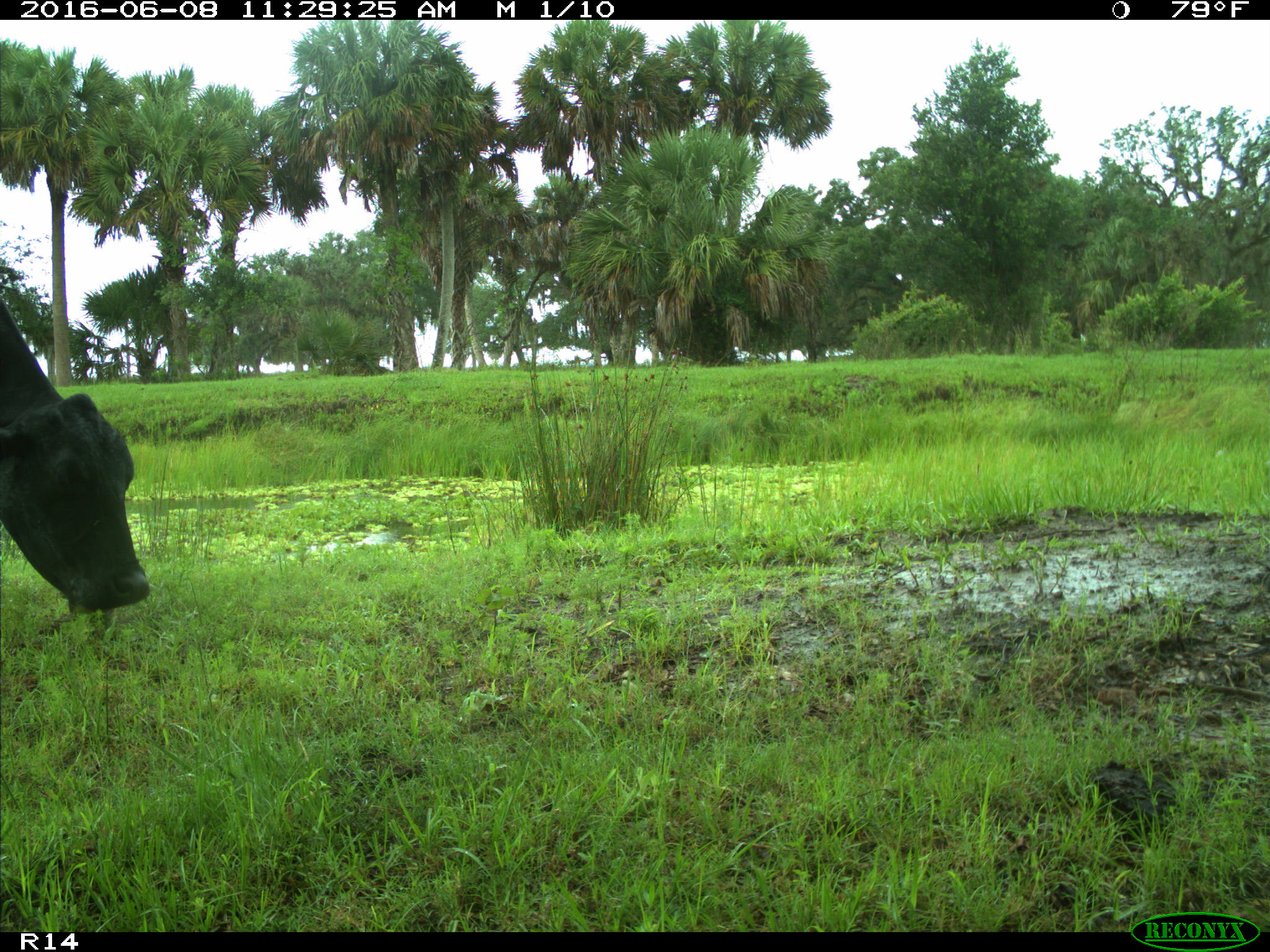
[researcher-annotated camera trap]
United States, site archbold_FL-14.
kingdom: Animalia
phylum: Chordata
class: Mammalia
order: Artiodactyla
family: Bovidae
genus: Bos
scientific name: Bos taurus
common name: domestic cow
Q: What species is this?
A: Bos taurus (domestic cow).